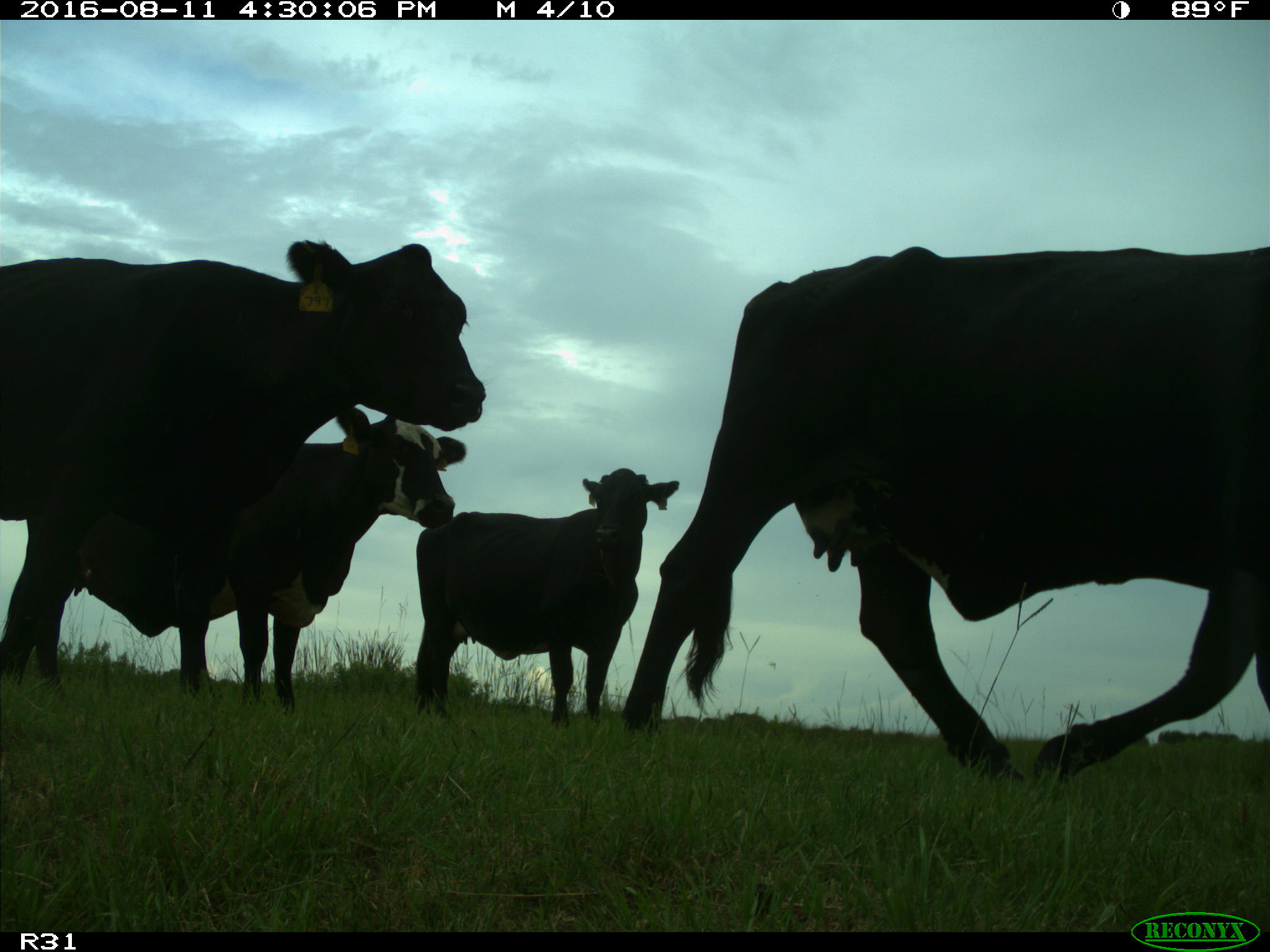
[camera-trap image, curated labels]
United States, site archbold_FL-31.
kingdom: Animalia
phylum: Chordata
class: Mammalia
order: Artiodactyla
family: Bovidae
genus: Bos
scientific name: Bos taurus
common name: domestic cow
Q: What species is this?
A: Bos taurus (domestic cow).